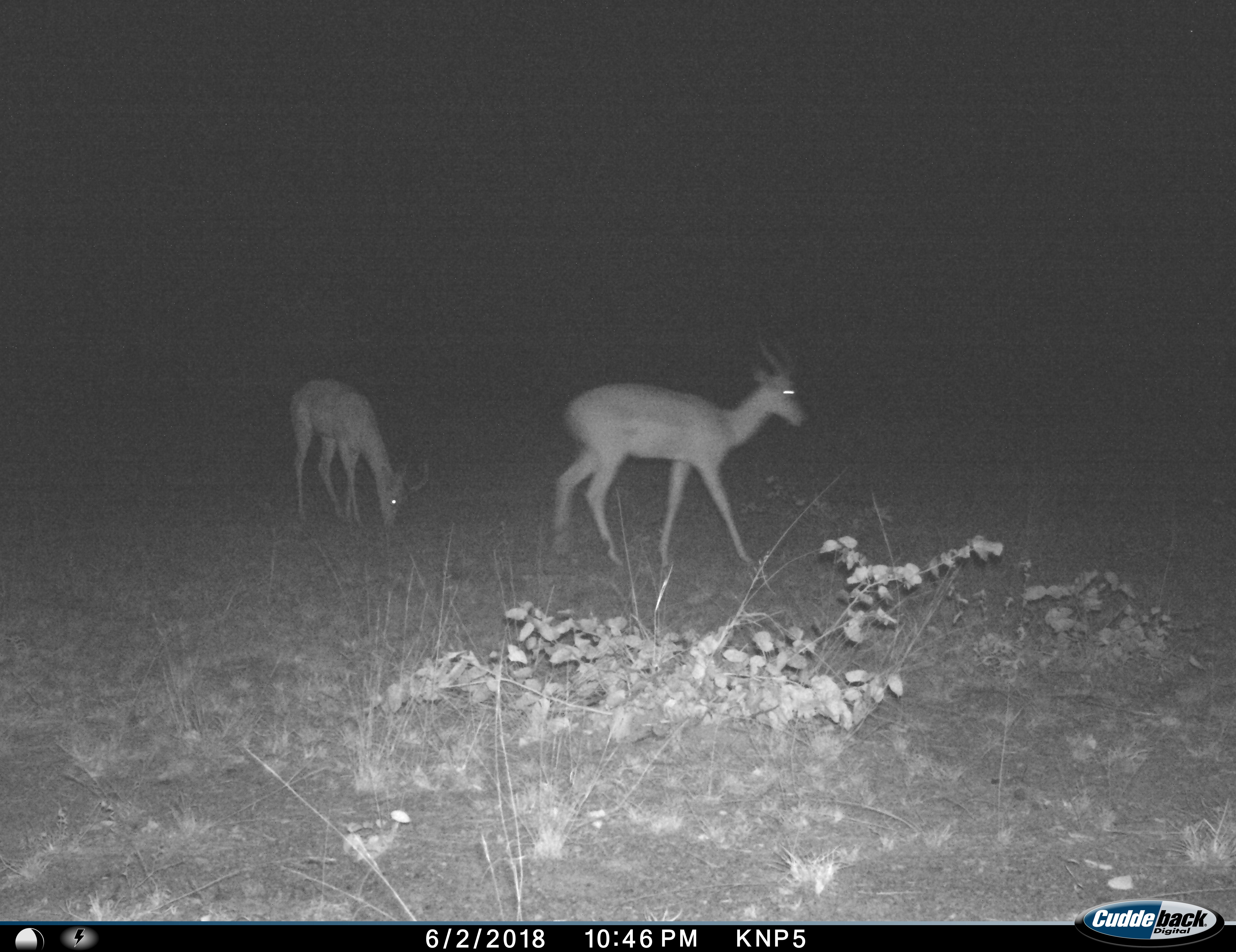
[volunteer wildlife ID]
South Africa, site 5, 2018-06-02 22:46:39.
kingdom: Animalia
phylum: Chordata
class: Mammalia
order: Artiodactyla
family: Bovidae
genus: Aepyceros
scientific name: Aepyceros melampus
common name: impala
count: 2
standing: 44%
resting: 0%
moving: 56%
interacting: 0%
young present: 0%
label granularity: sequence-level